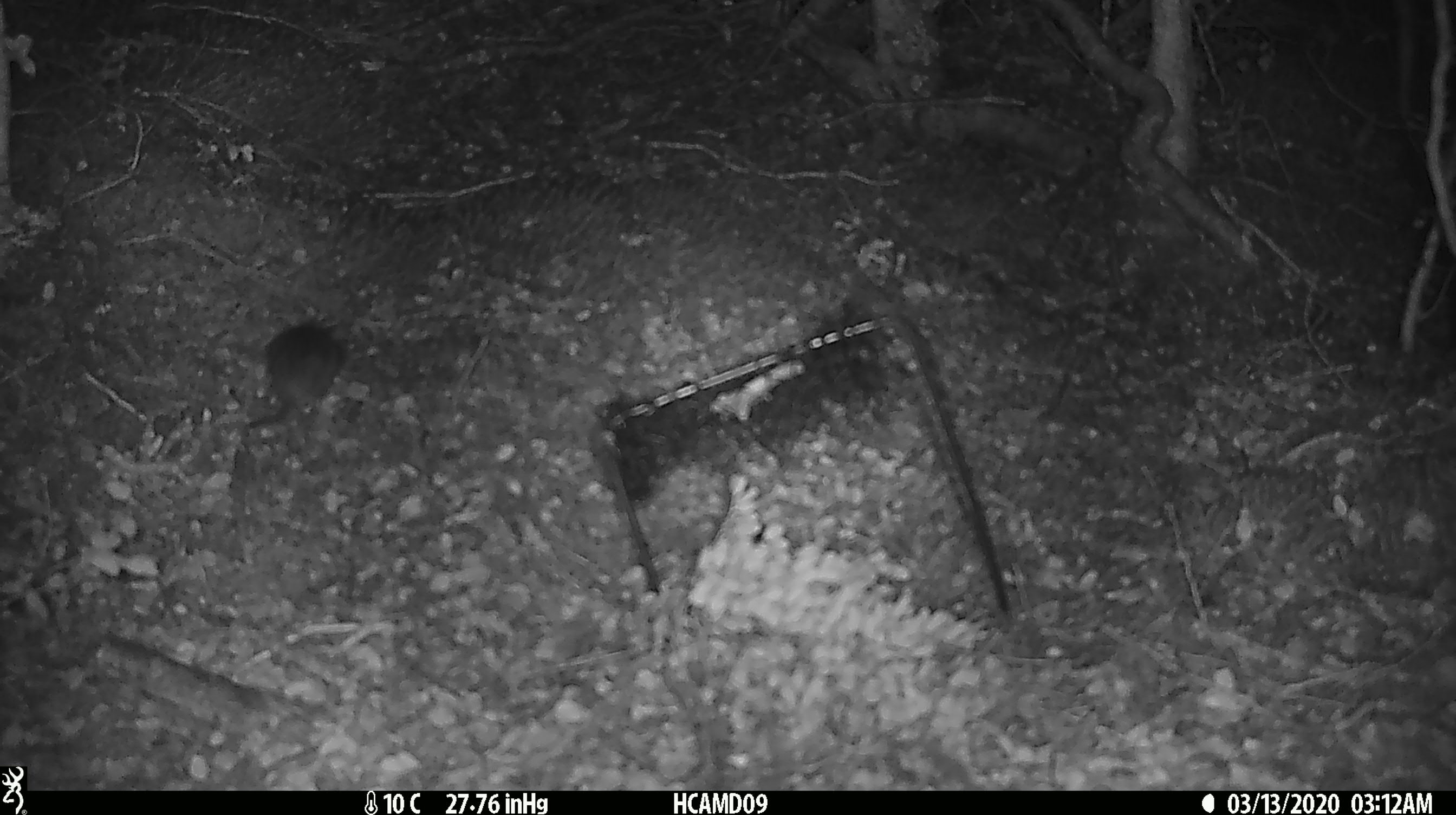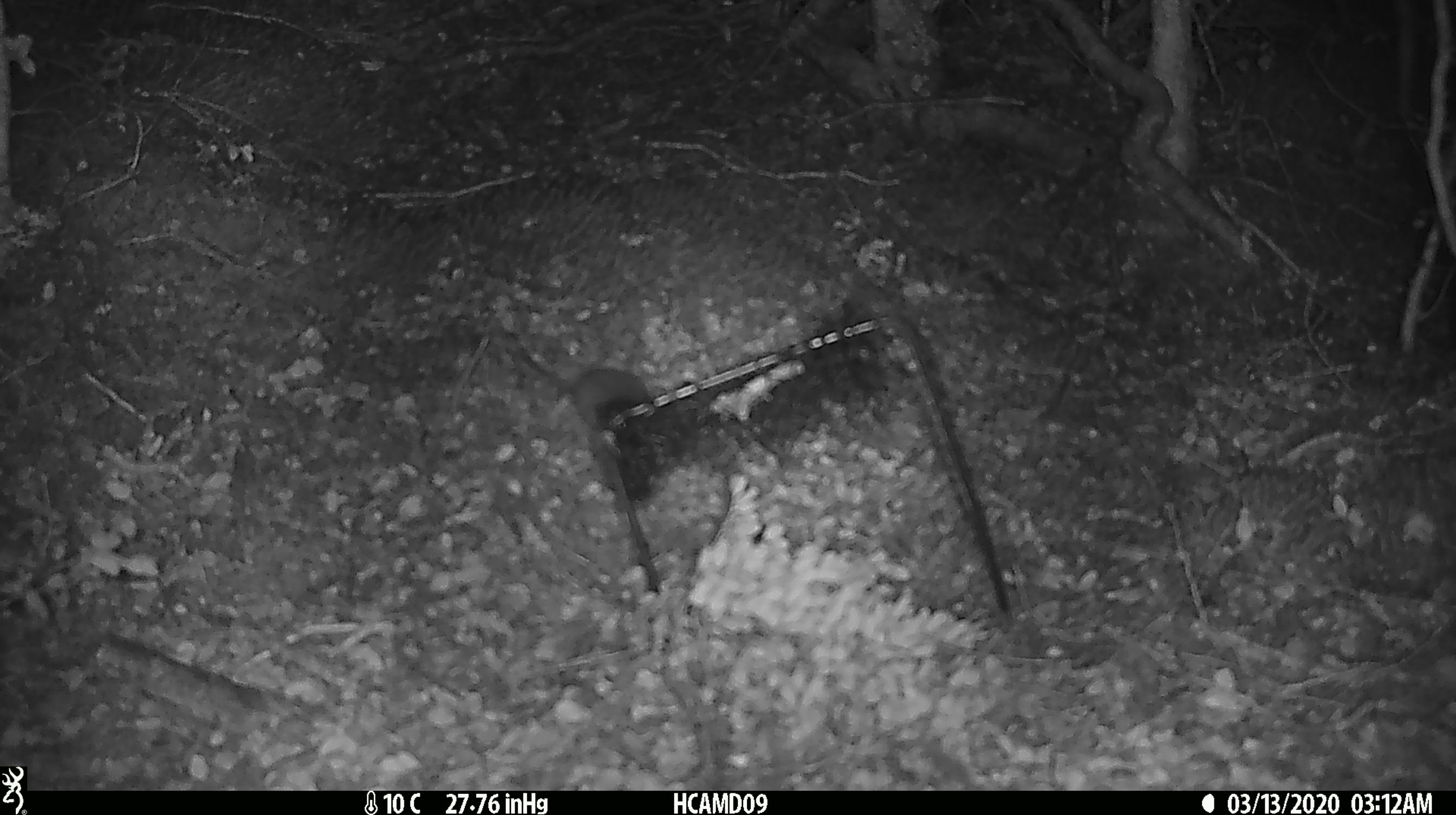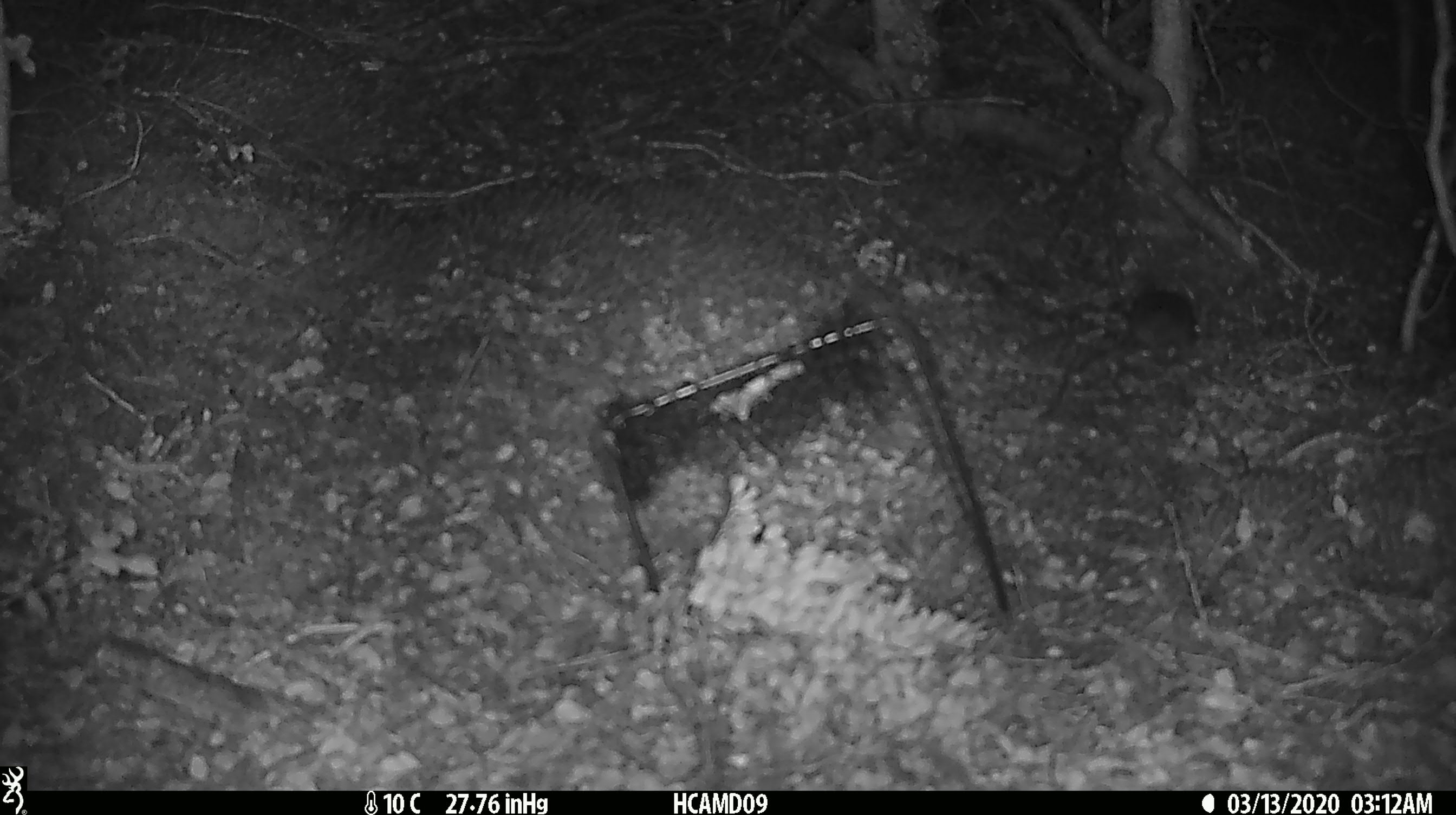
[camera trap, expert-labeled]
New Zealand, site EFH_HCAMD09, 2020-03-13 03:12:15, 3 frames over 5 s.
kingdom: Animalia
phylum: Chordata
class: Mammalia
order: Rodentia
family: Muridae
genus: Mus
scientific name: Mus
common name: mouse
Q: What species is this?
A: Mouse (Mus).